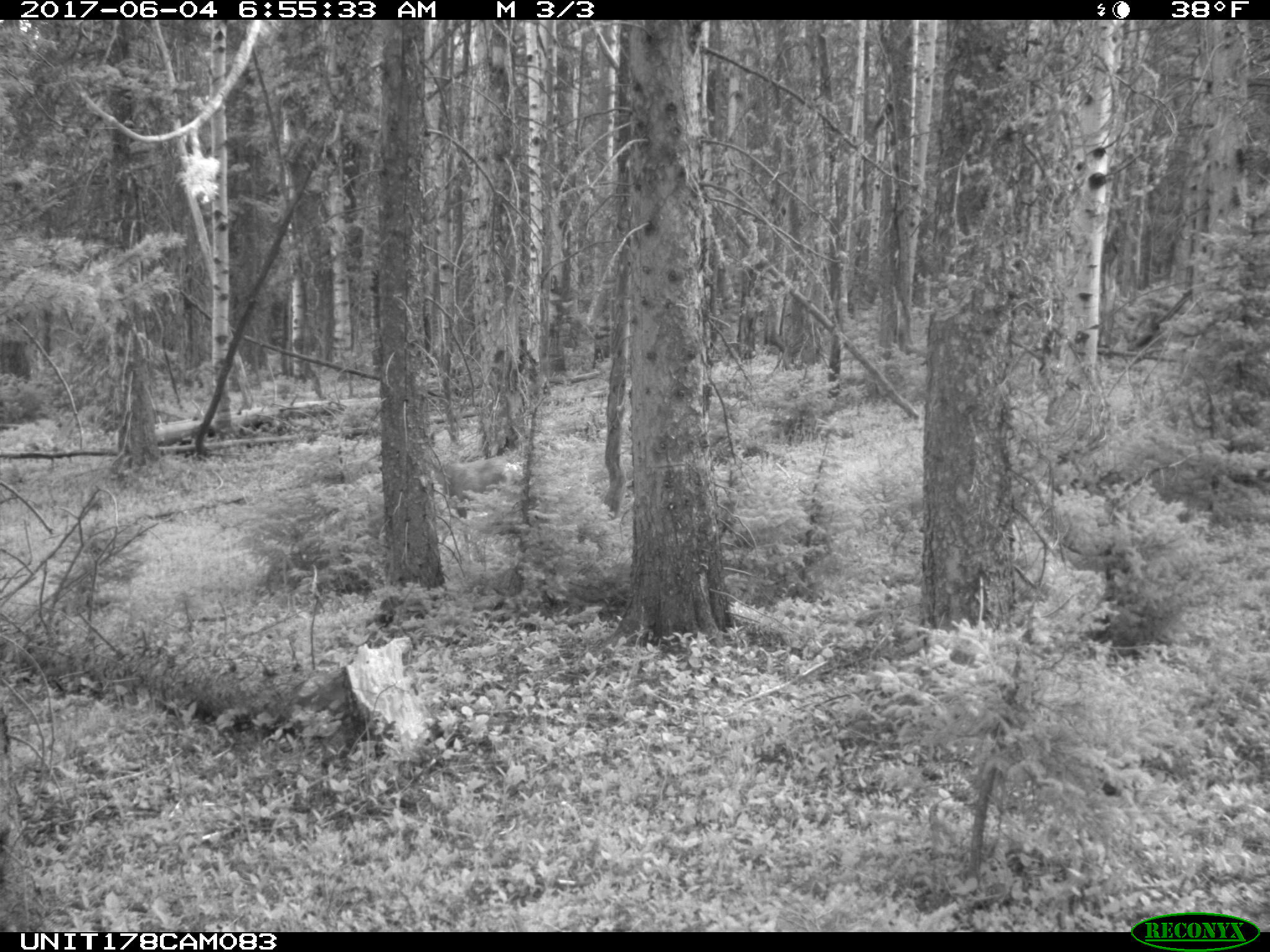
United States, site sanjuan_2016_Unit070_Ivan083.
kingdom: Animalia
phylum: Chordata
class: Mammalia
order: Artiodactyla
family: Cervidae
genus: Odocoileus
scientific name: Odocoileus hemionus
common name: mule deer